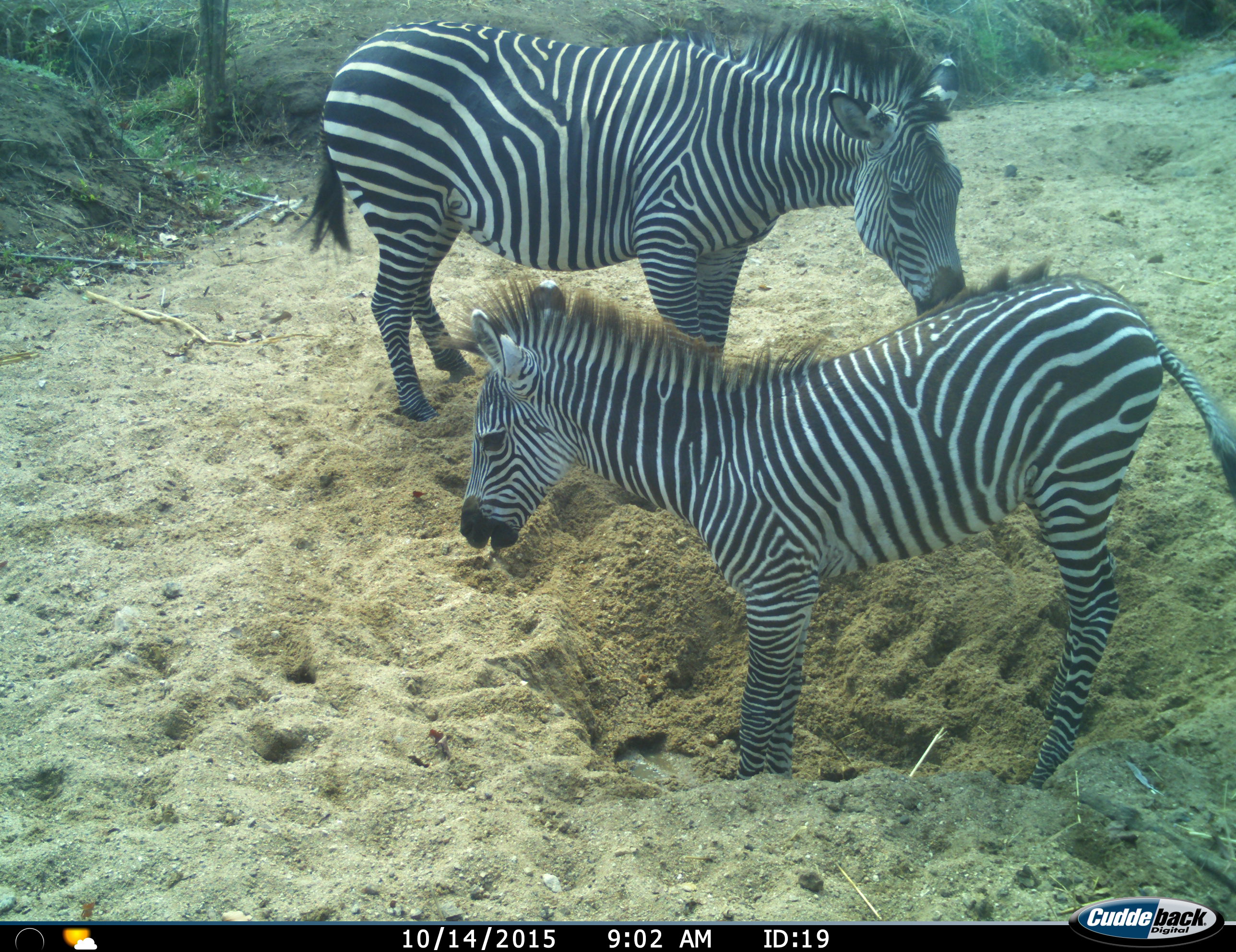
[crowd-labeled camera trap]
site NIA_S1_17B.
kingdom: Animalia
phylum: Chordata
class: Mammalia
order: Perissodactyla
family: Equidae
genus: Equus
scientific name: Equus quagga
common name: plains zebra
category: zebraplains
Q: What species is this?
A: Zebraplains (plains zebra) (Equus quagga).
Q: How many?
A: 2.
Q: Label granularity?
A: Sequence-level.